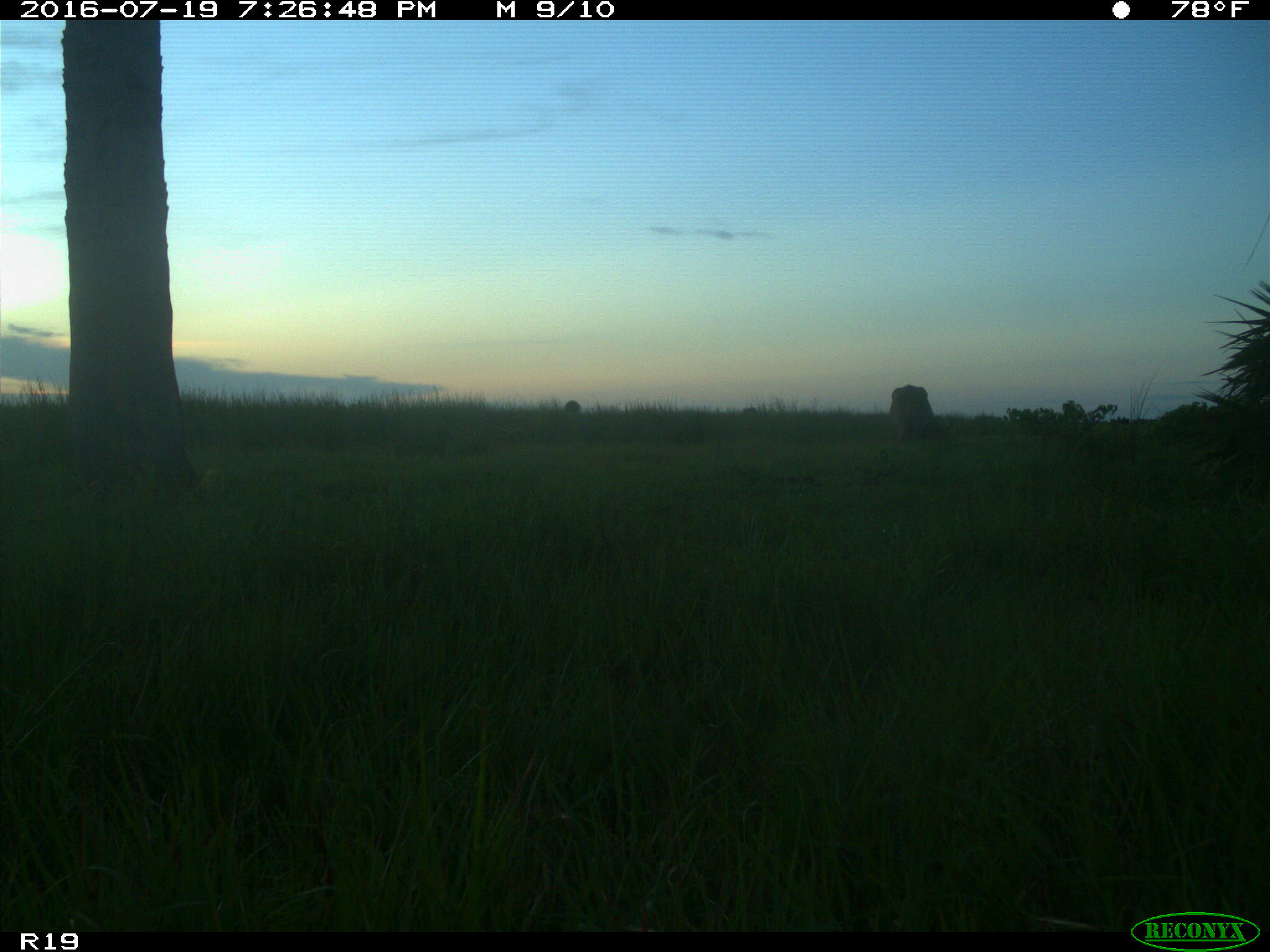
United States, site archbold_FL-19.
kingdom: Animalia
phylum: Chordata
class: Mammalia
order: Artiodactyla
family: Bovidae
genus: Bos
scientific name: Bos taurus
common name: domestic cow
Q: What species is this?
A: Bos taurus (domestic cow).